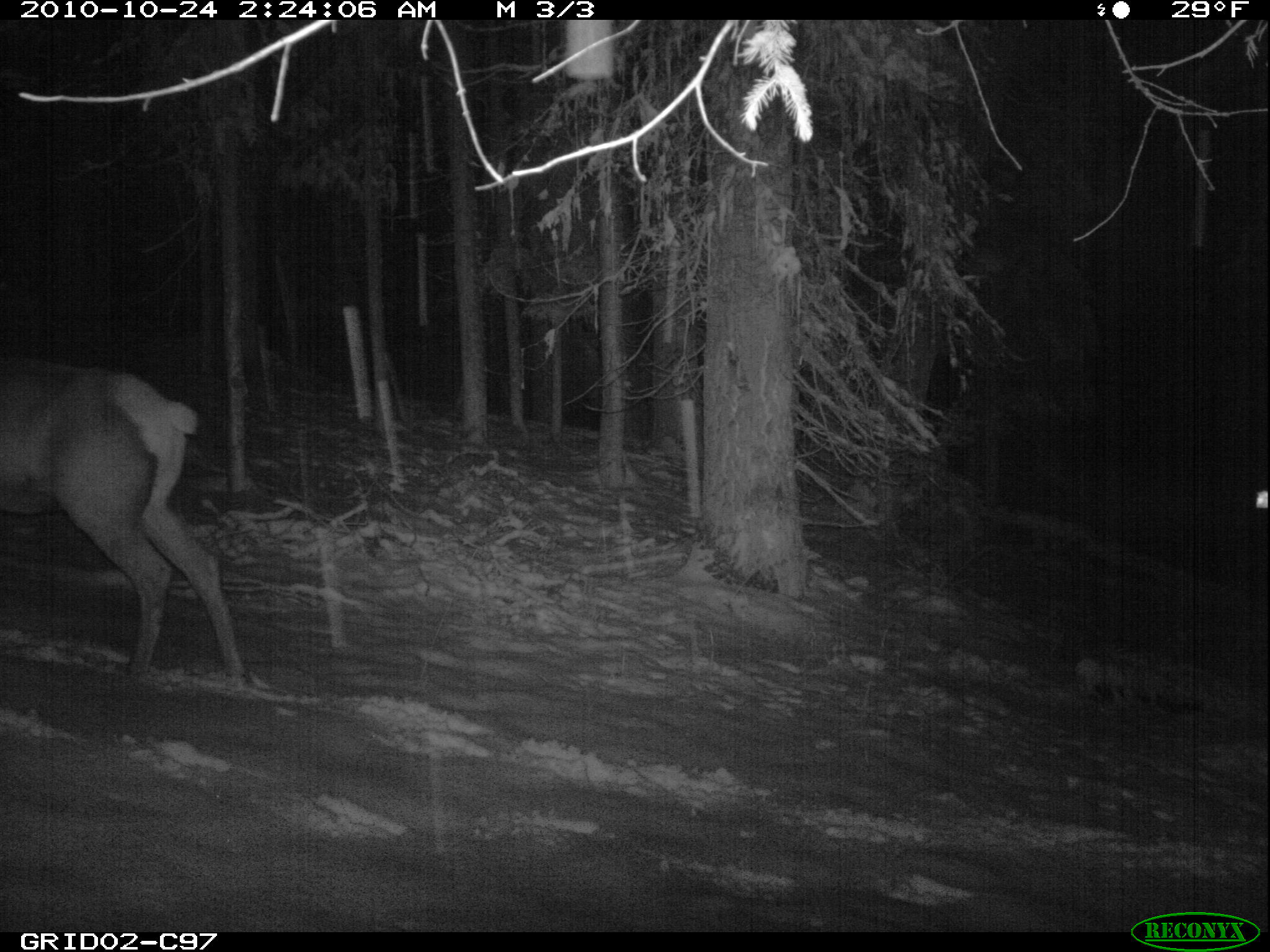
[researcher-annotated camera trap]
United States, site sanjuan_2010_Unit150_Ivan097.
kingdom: Animalia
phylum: Chordata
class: Mammalia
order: Artiodactyla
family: Cervidae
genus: Cervus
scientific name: Cervus elaphus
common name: red deer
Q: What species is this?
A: Cervus elaphus (red deer).